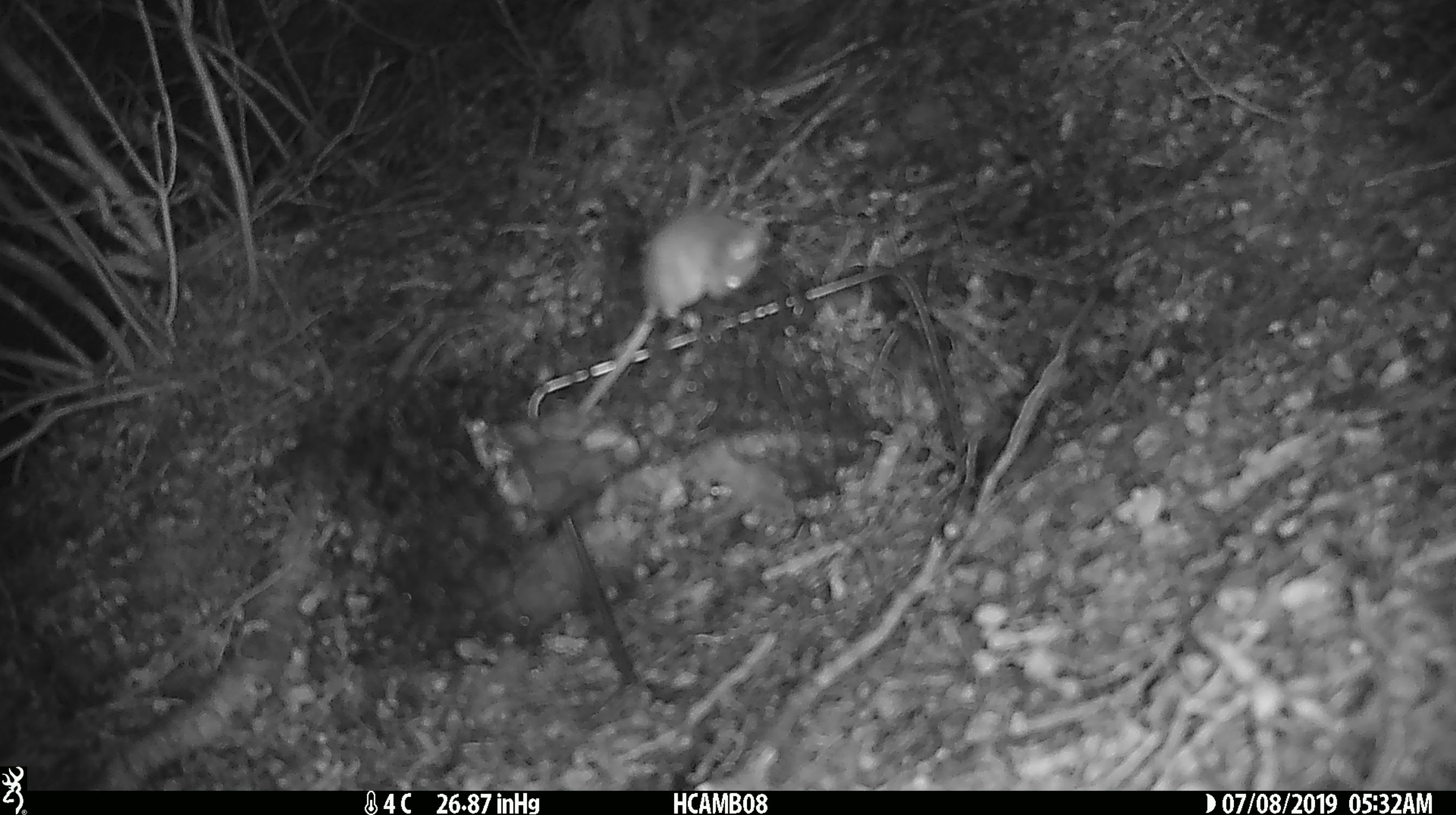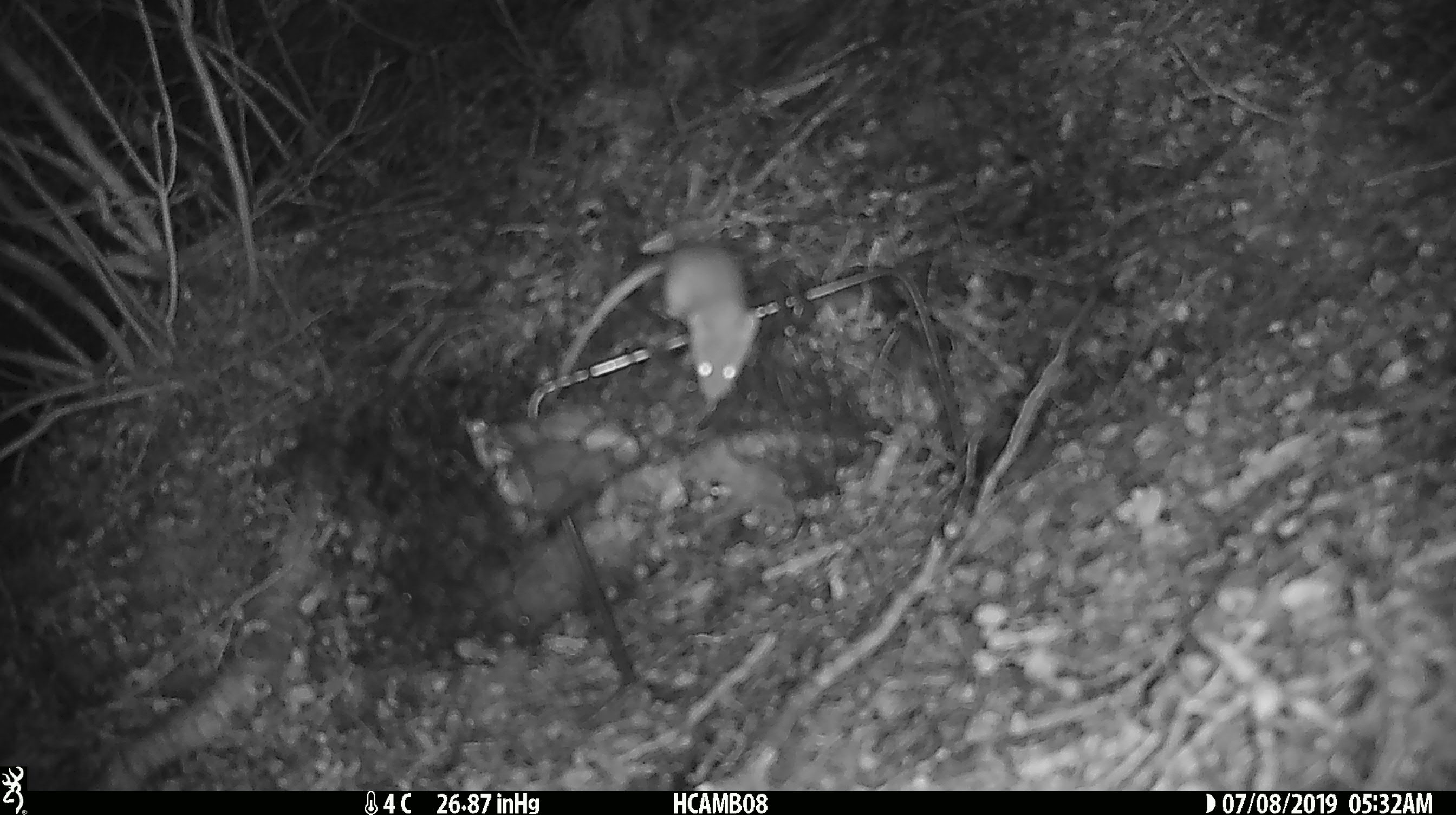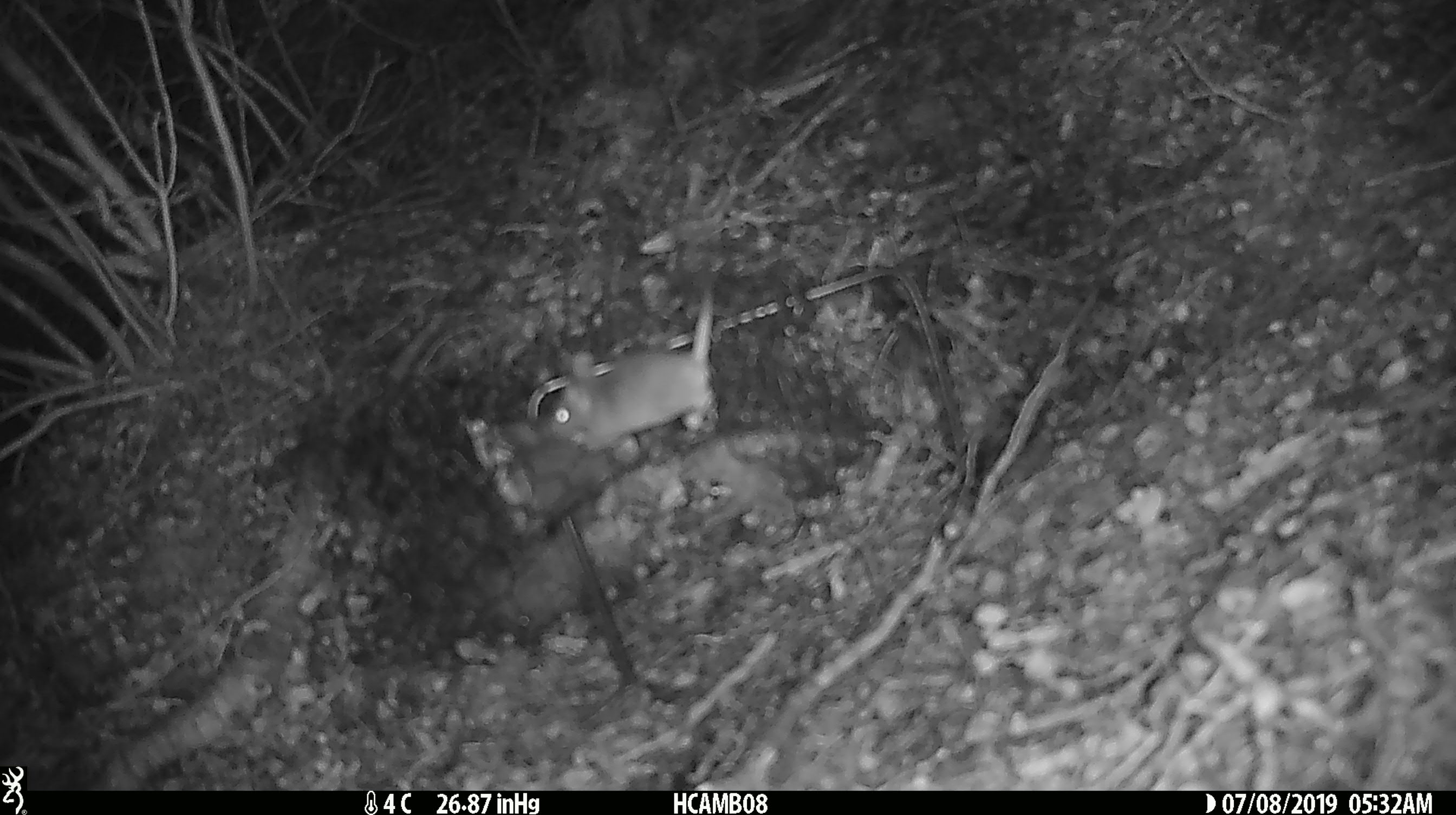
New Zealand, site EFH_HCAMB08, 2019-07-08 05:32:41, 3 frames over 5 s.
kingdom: Animalia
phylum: Chordata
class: Mammalia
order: Rodentia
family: Muridae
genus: Mus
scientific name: Mus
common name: mouse